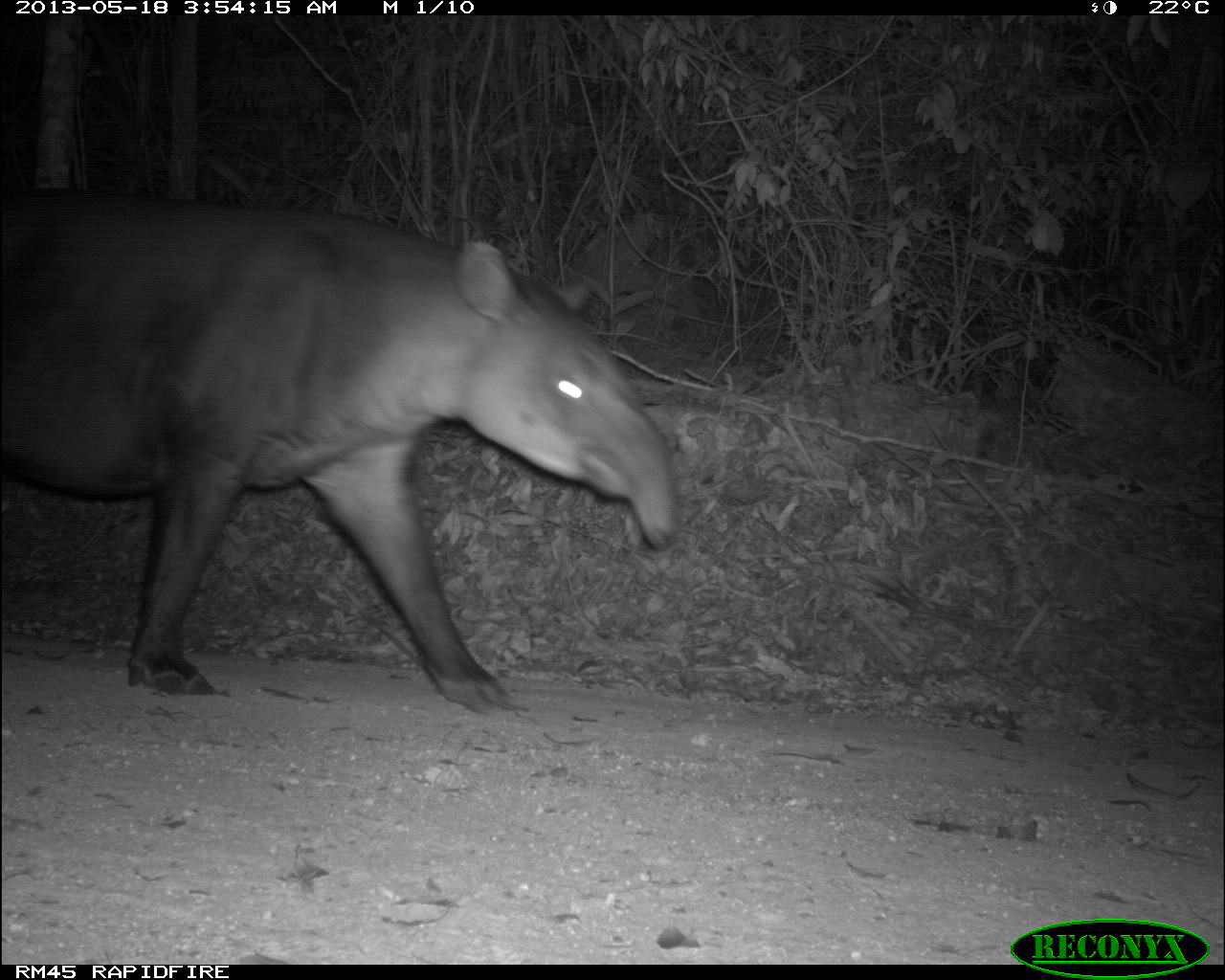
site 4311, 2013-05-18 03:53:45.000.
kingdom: Animalia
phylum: Chordata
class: Mammalia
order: Perissodactyla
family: Tapiridae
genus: Tapirus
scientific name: Tapirus bairdii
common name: baird's tapir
Tapirus bairdii (baird's tapir), count 1, sex female.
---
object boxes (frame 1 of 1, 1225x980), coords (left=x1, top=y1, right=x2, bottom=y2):
tapirus bairdii: (left=0, top=191, right=677, bottom=716)